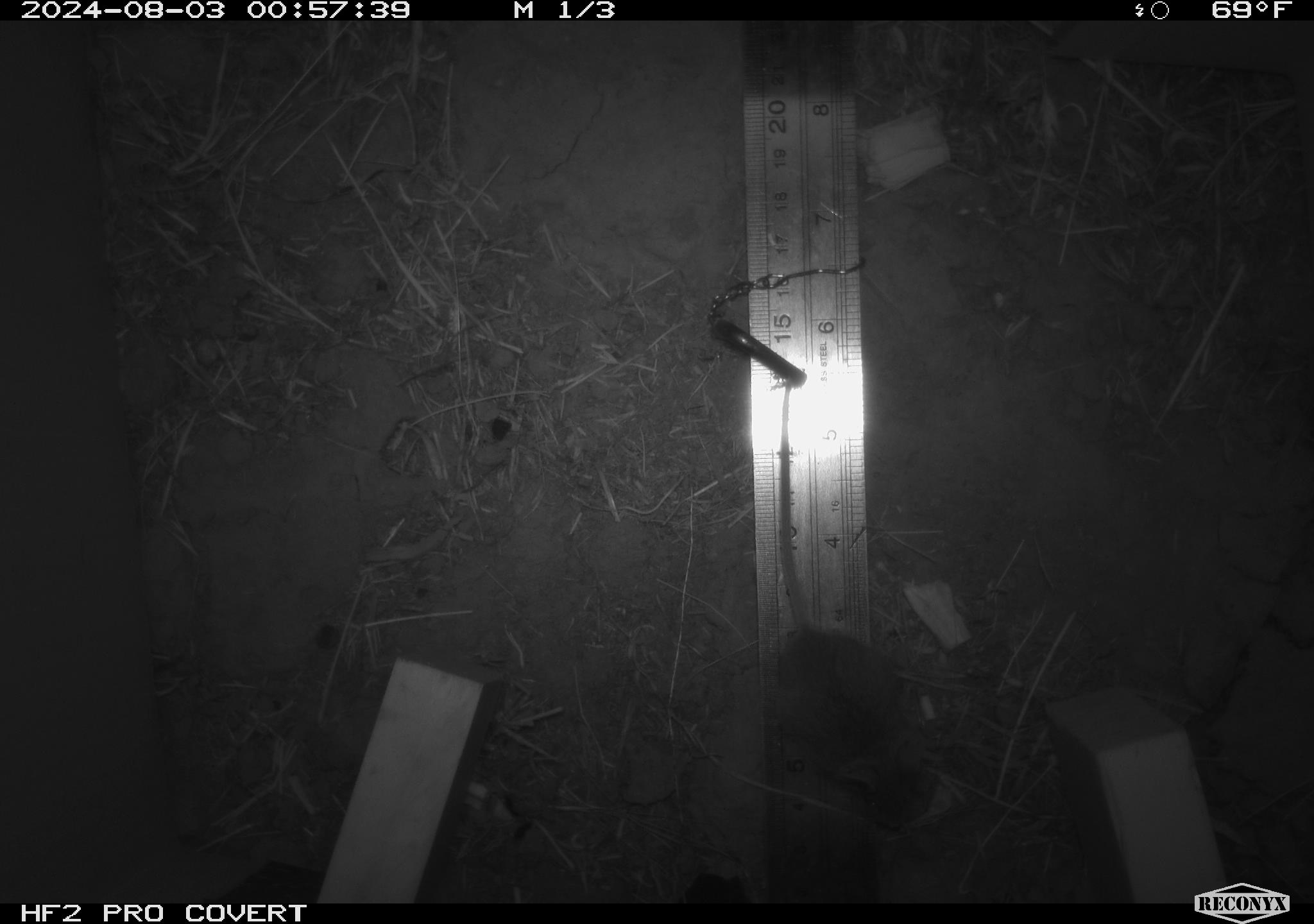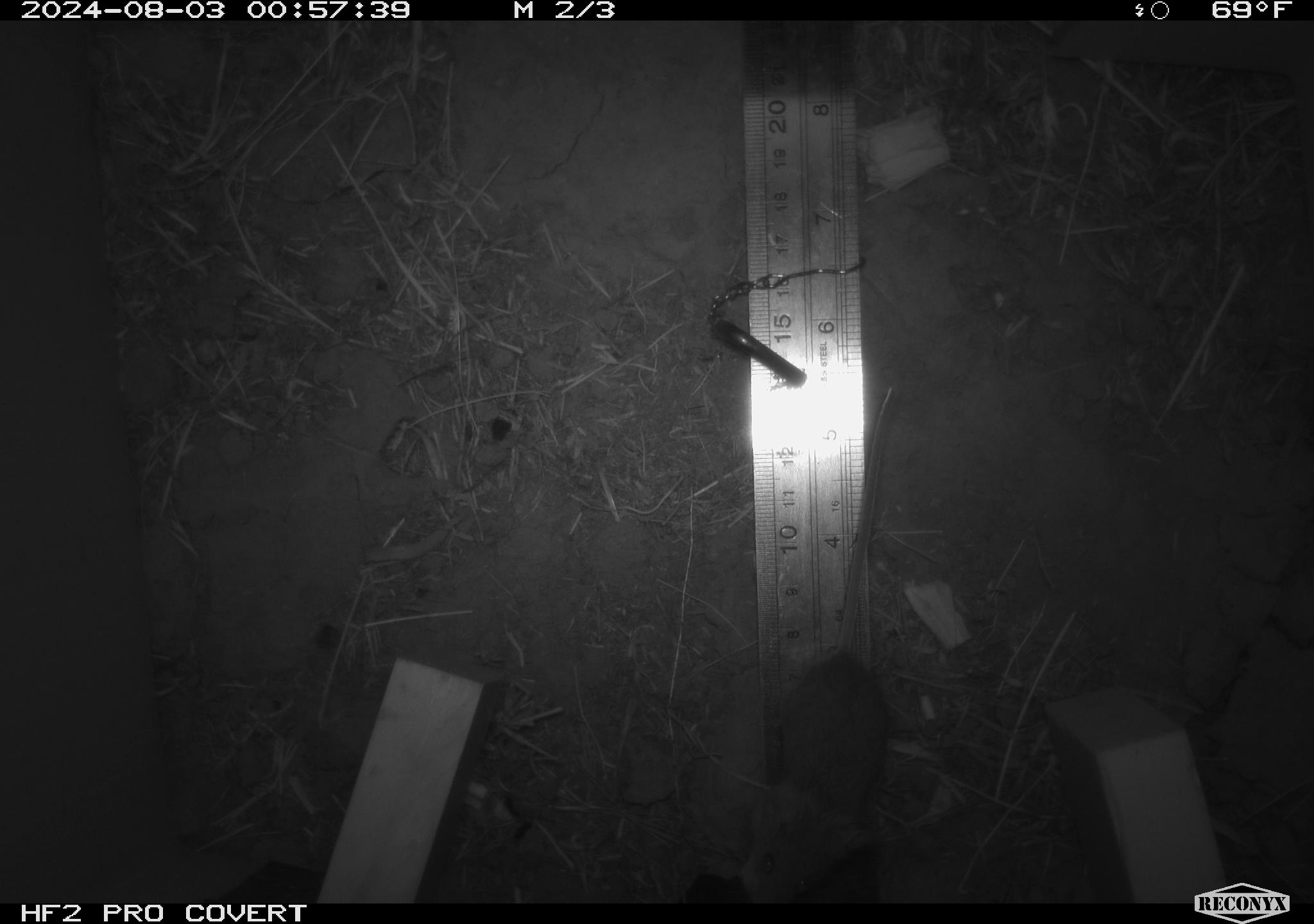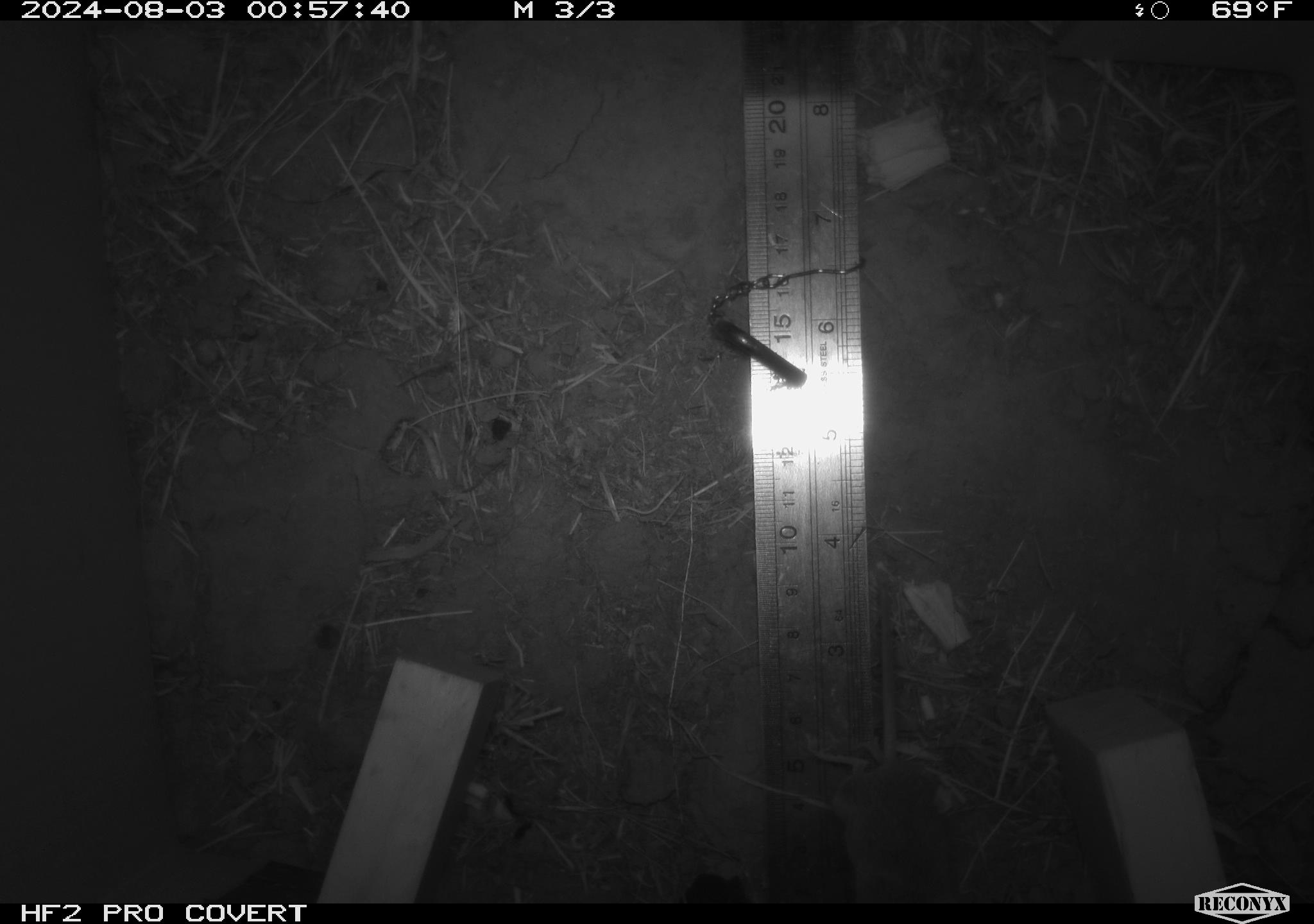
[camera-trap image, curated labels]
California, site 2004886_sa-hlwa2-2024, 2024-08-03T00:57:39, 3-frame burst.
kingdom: Animalia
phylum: Chordata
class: Mammalia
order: Rodentia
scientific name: Rodentia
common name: mouse species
Mouse species (Rodentia).